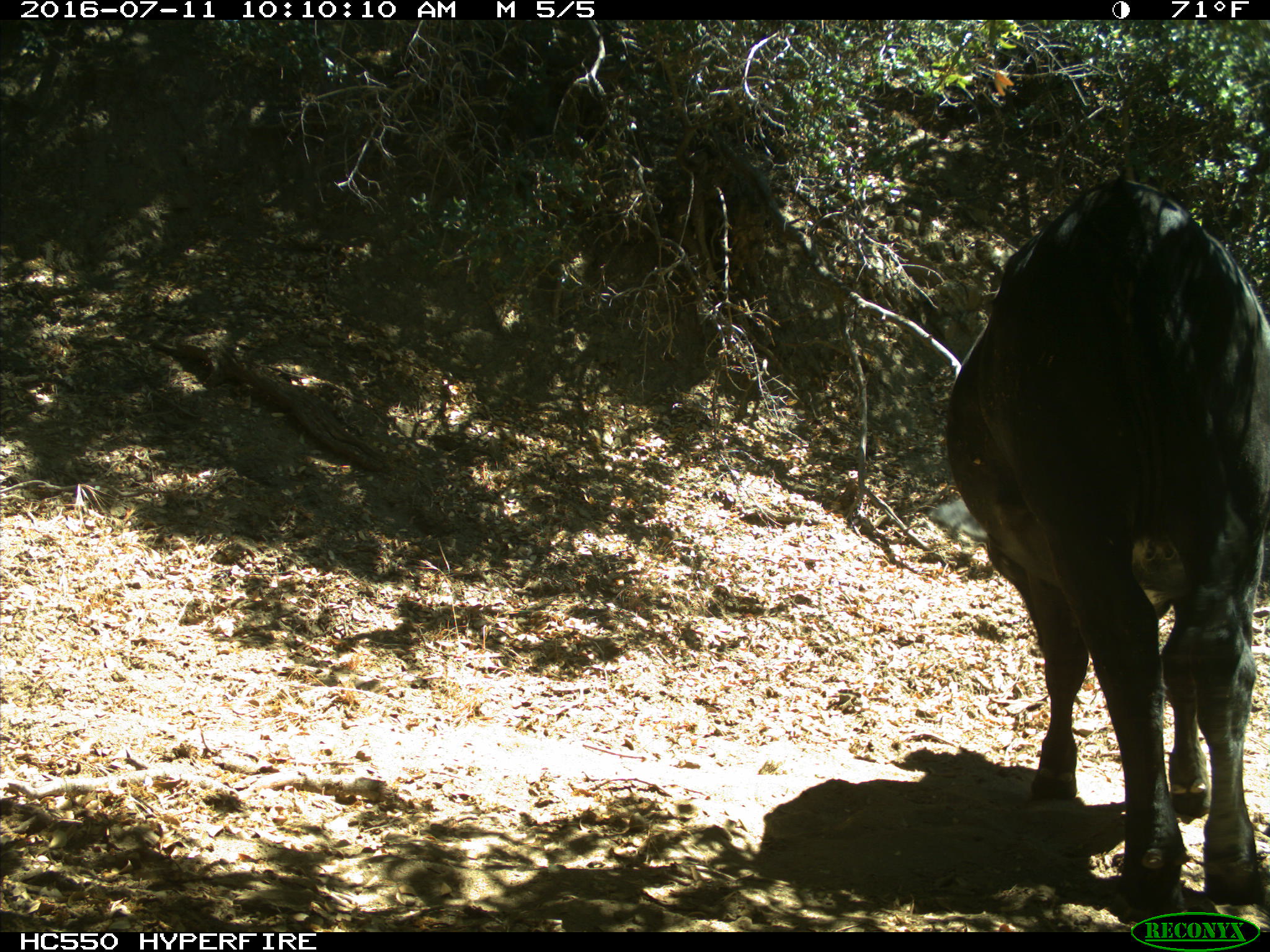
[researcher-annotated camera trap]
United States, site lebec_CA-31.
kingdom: Animalia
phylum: Chordata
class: Mammalia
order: Artiodactyla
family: Bovidae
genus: Bos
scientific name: Bos taurus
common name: domestic cow